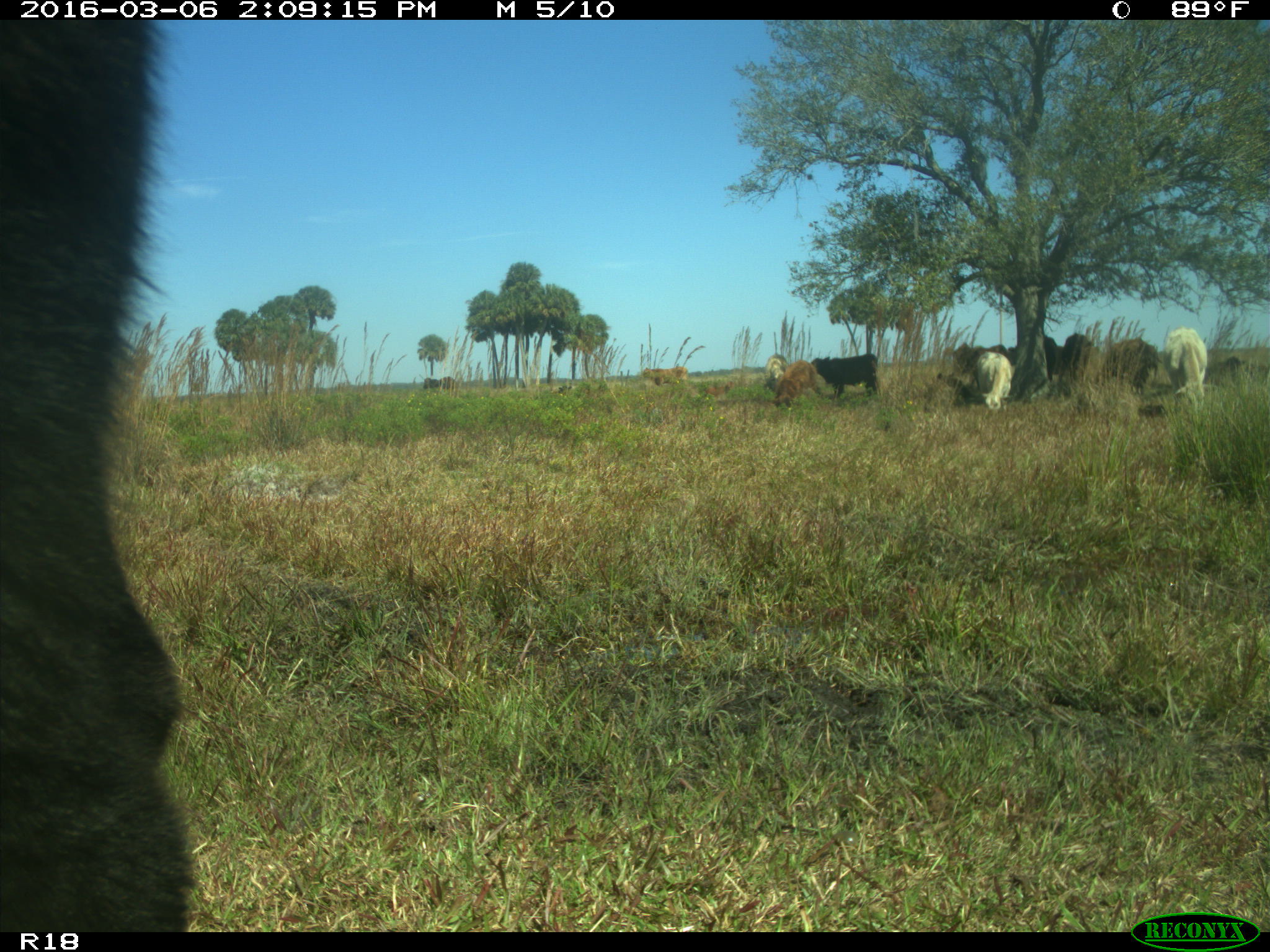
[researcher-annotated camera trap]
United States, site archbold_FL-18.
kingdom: Animalia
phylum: Chordata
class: Mammalia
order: Artiodactyla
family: Bovidae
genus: Bos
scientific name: Bos taurus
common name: domestic cow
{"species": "Bos taurus (domestic cow)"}